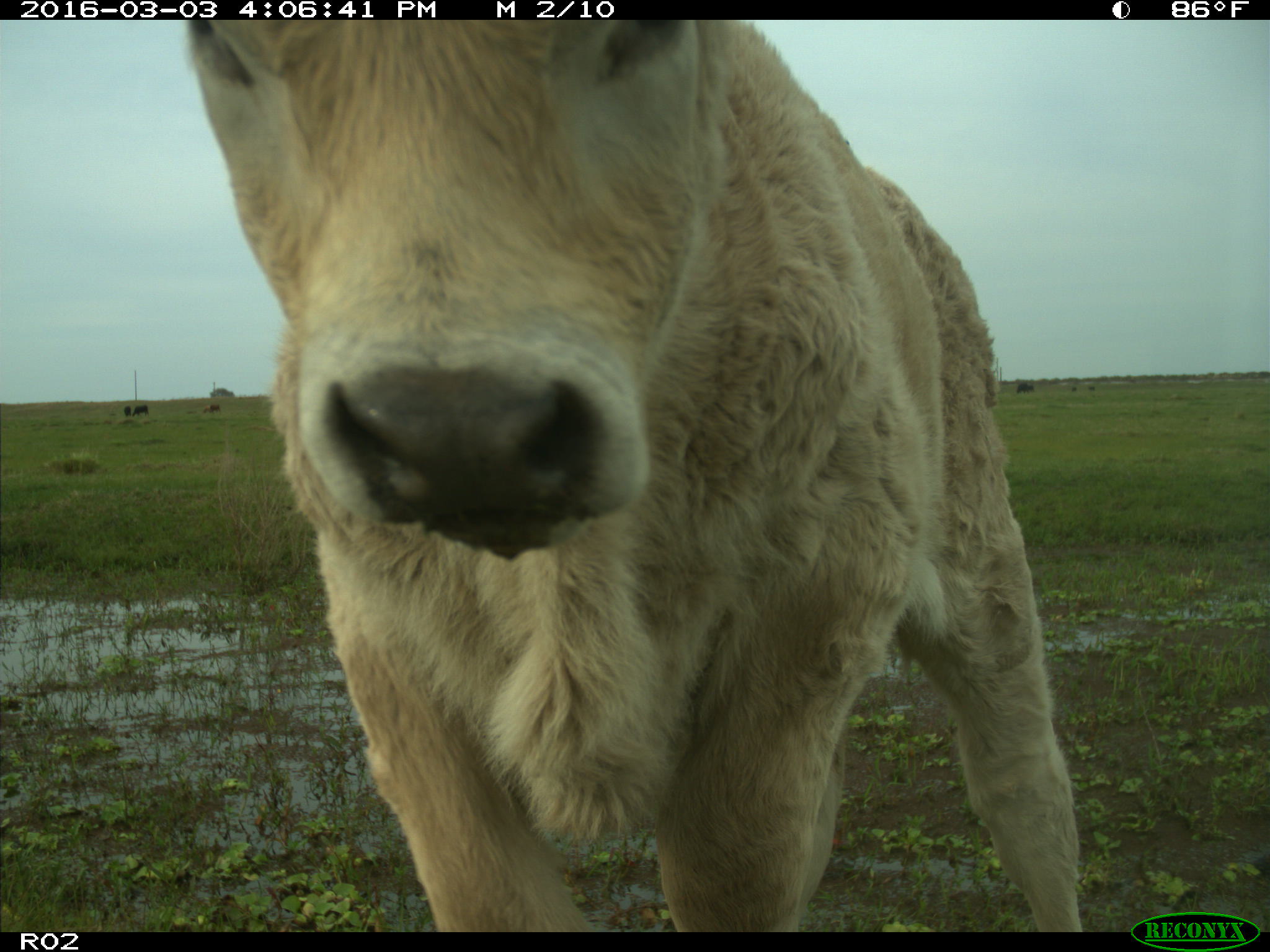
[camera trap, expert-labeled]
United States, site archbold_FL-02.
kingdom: Animalia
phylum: Chordata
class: Mammalia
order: Artiodactyla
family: Bovidae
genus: Bos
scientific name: Bos taurus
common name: domestic cow